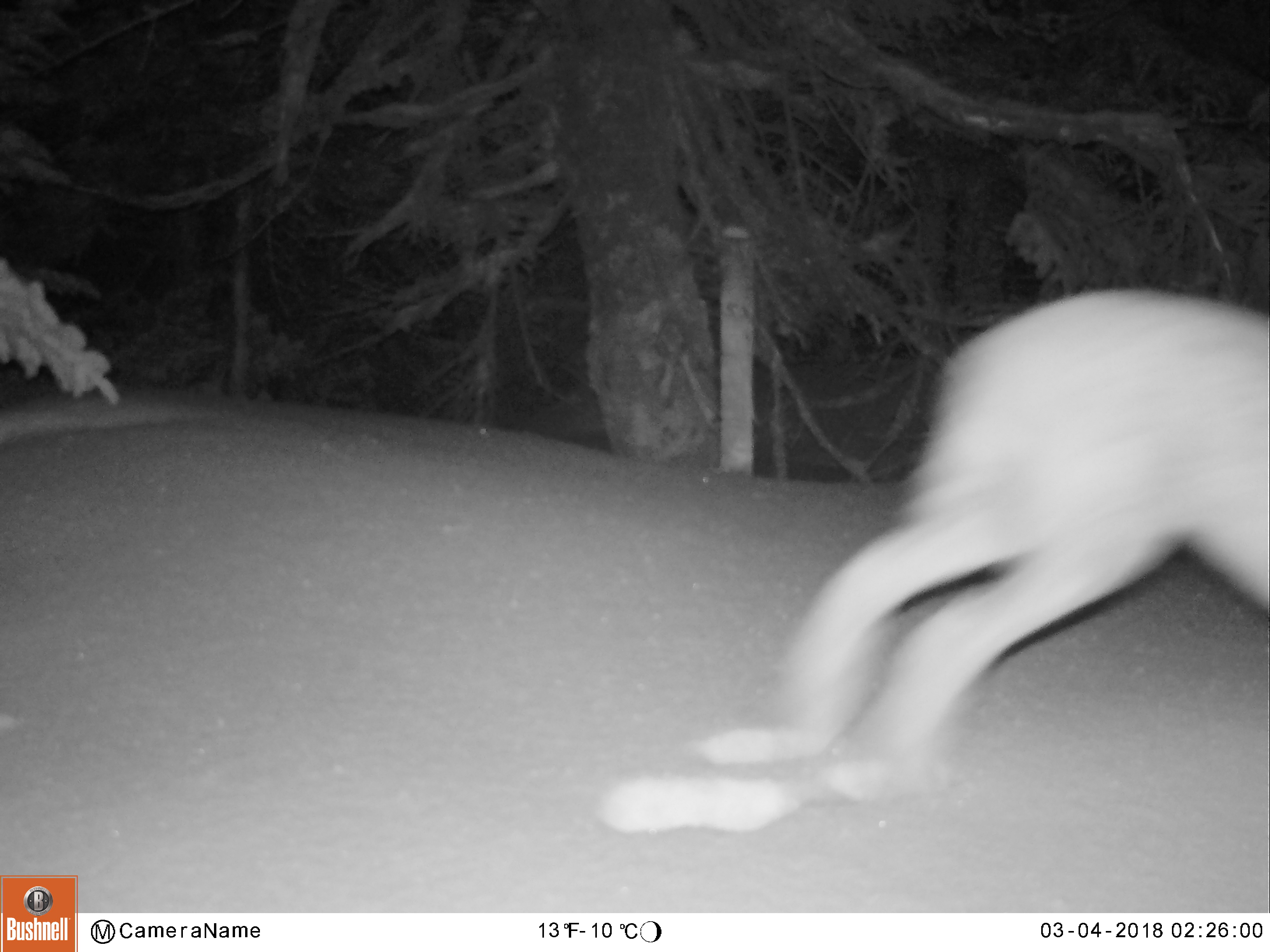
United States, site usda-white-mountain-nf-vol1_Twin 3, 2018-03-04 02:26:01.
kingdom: Animalia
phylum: Chordata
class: Mammalia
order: Lagomorpha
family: Leporidae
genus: Lepus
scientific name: Lepus americanus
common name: snowshoe hare